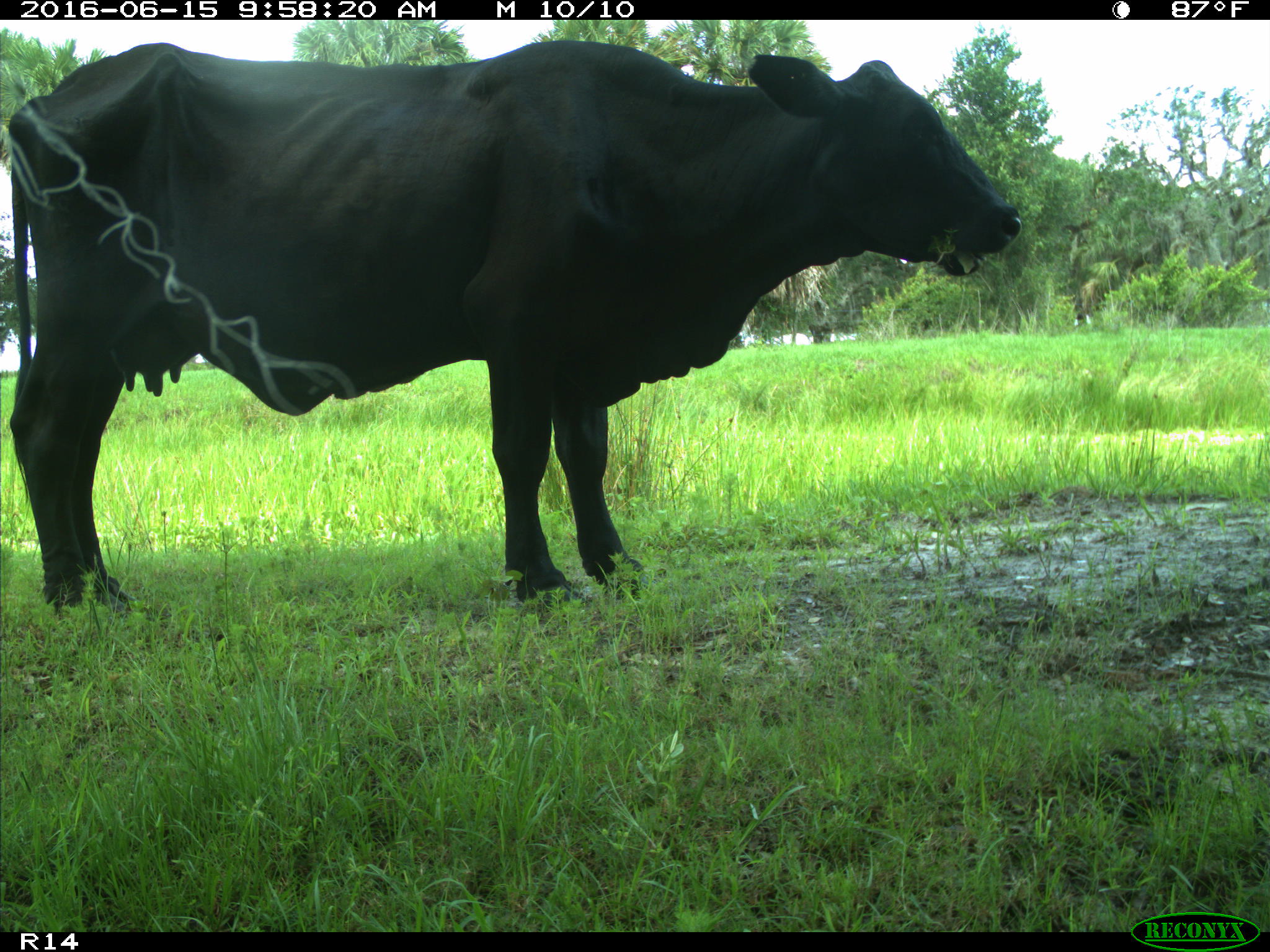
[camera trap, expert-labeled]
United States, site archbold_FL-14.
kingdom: Animalia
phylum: Chordata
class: Mammalia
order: Artiodactyla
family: Bovidae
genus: Bos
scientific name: Bos taurus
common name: domestic cow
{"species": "Bos taurus (domestic cow)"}